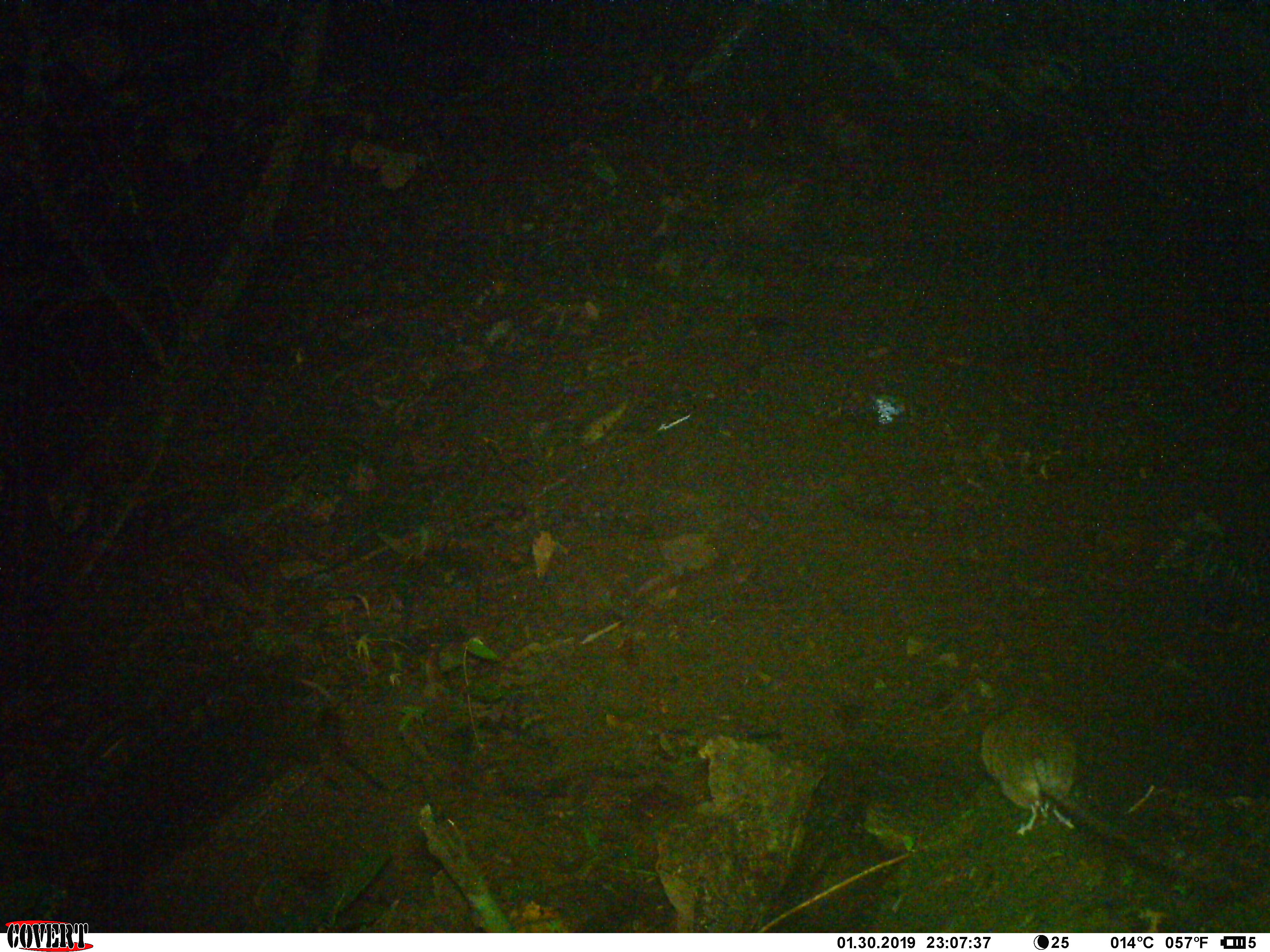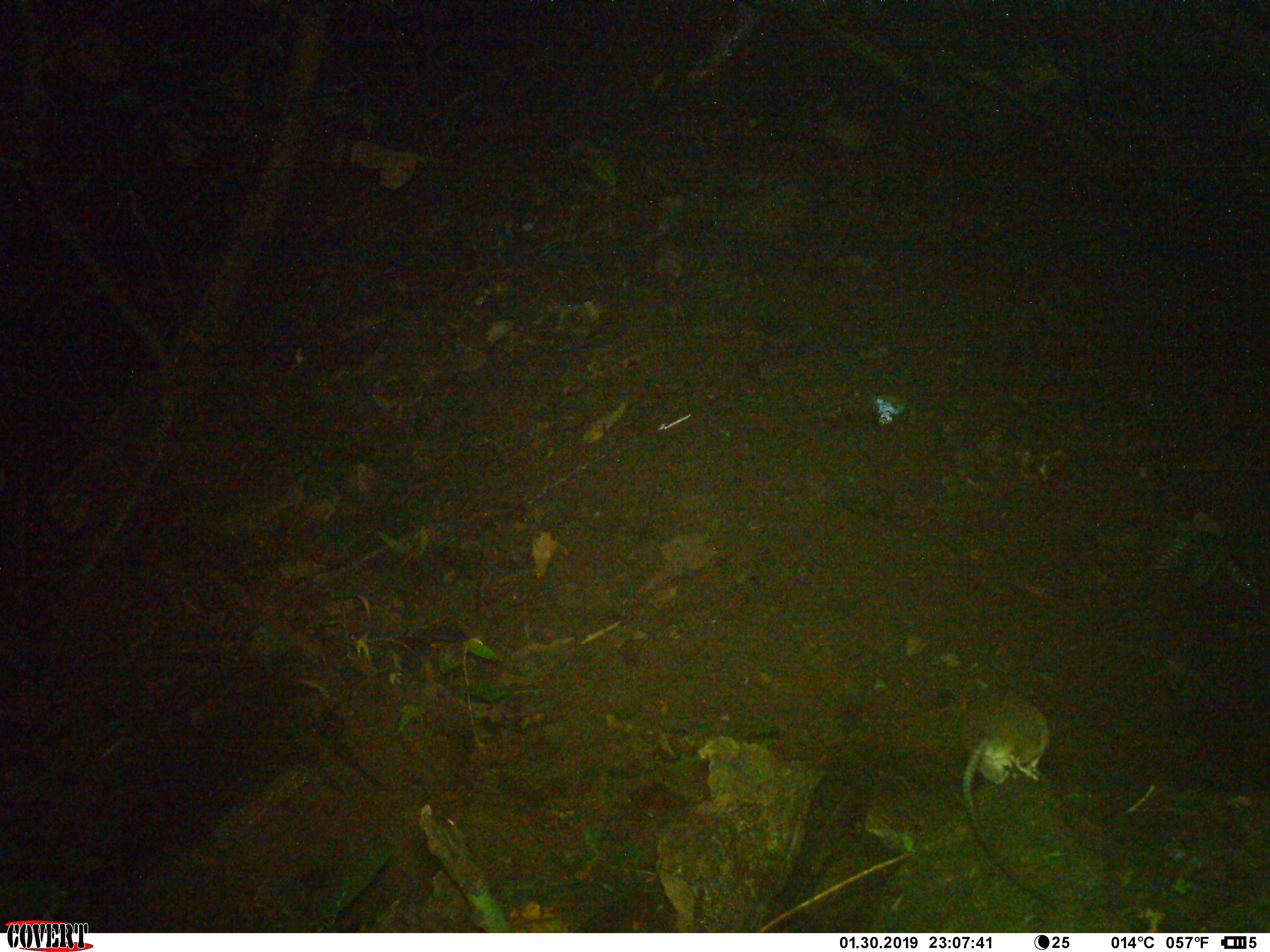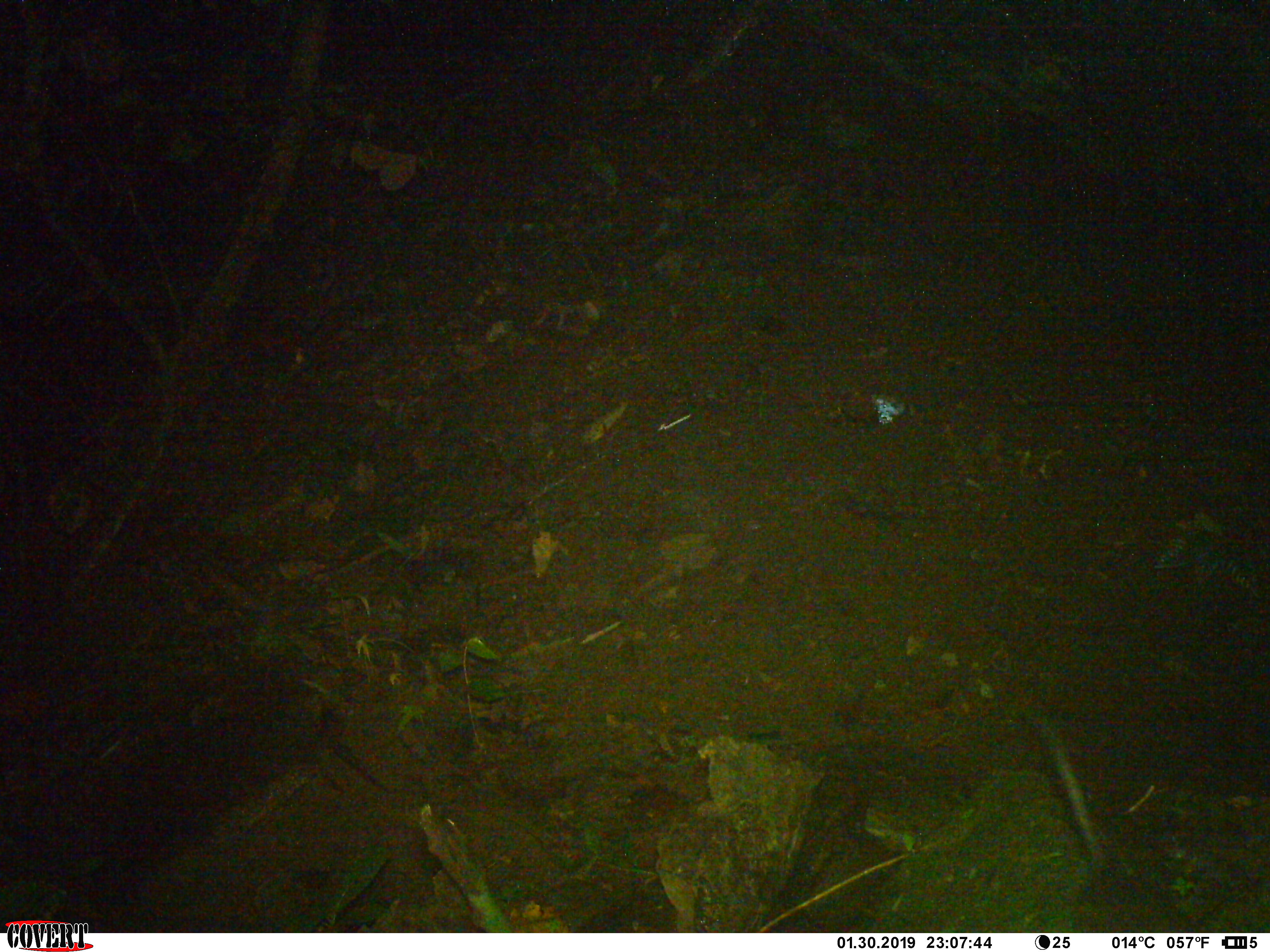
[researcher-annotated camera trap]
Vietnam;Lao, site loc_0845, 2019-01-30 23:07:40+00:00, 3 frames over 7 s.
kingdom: Animalia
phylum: Chordata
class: Mammalia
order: Rodentia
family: Muridae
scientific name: Muridae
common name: old-world mice and rats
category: unidentified murid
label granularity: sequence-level